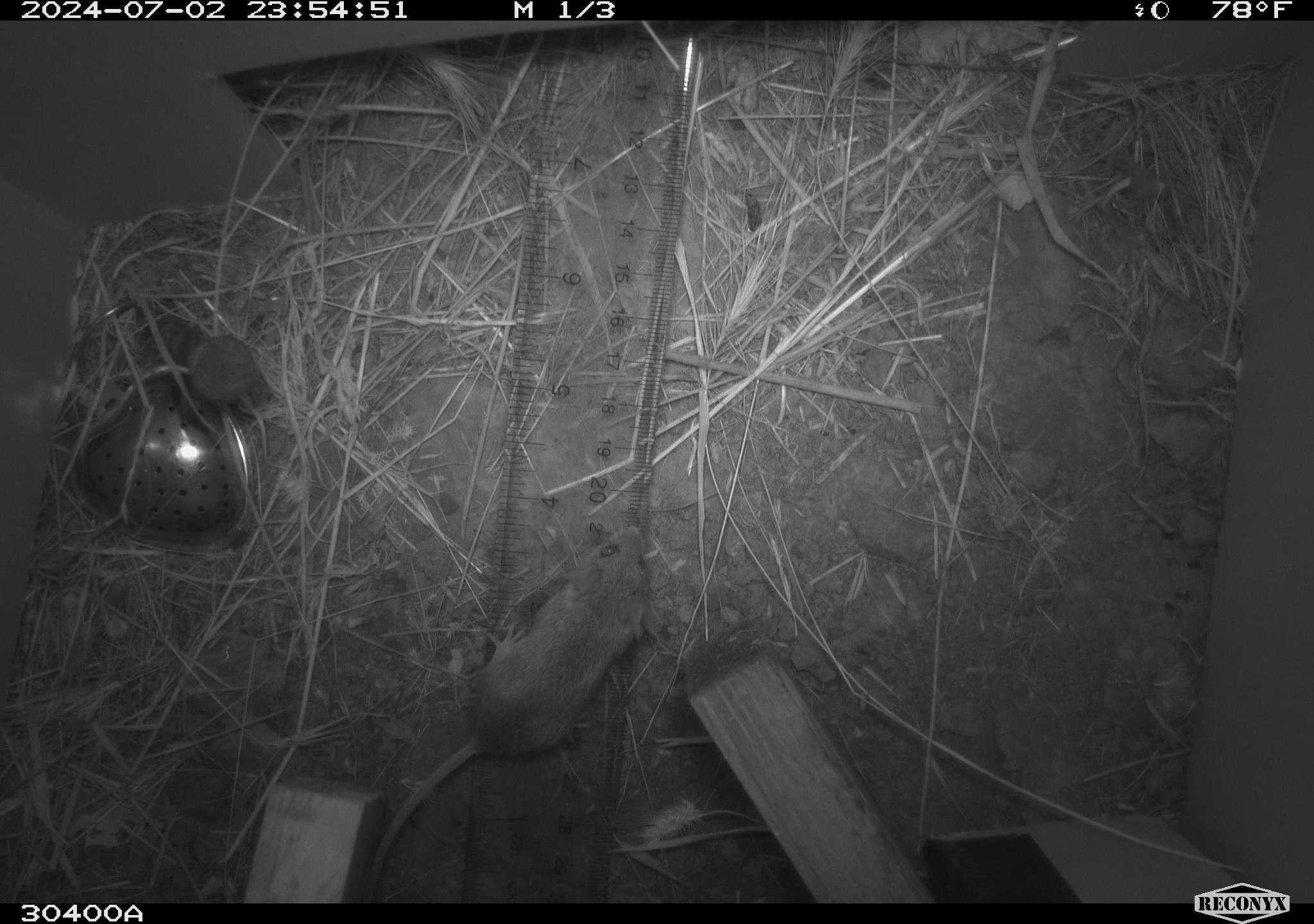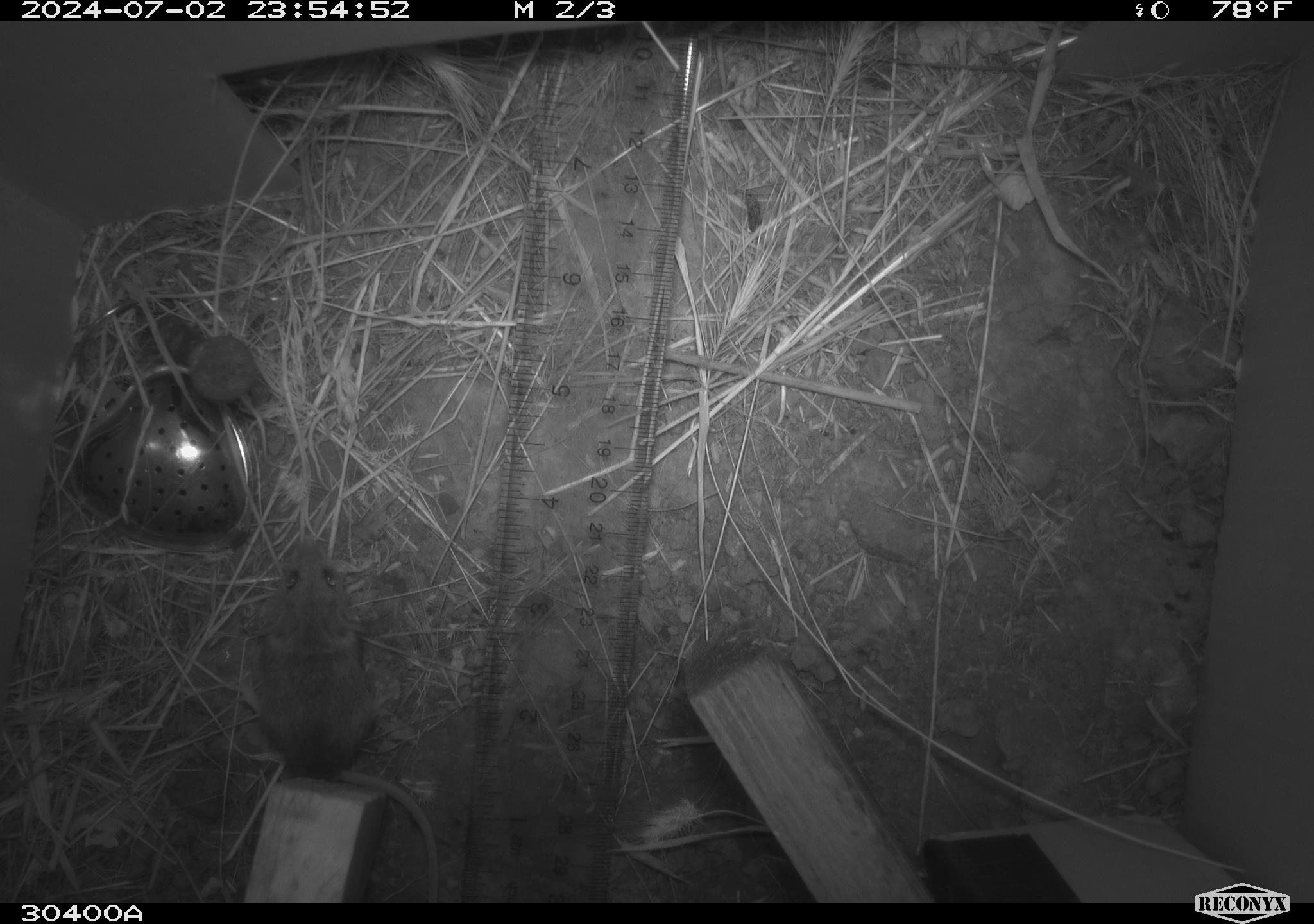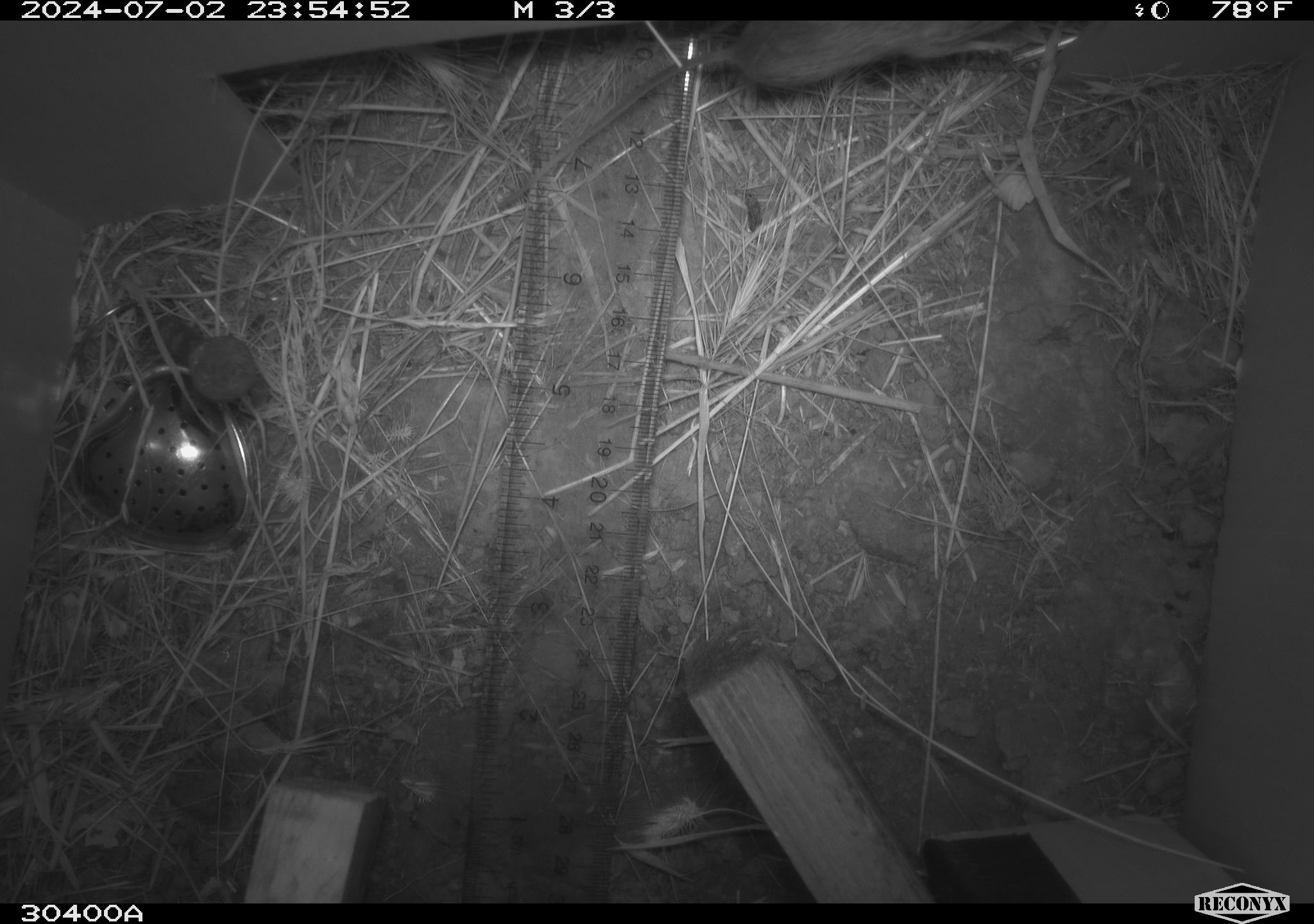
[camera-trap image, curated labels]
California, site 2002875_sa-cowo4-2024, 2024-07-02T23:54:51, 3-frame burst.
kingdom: Animalia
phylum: Chordata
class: Mammalia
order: Rodentia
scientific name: Rodentia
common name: mouse species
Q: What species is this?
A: Mouse species (Rodentia).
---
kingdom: Animalia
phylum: Chordata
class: Mammalia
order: Rodentia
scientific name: Rodentia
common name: rodent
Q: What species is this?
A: Rodent (Rodentia).